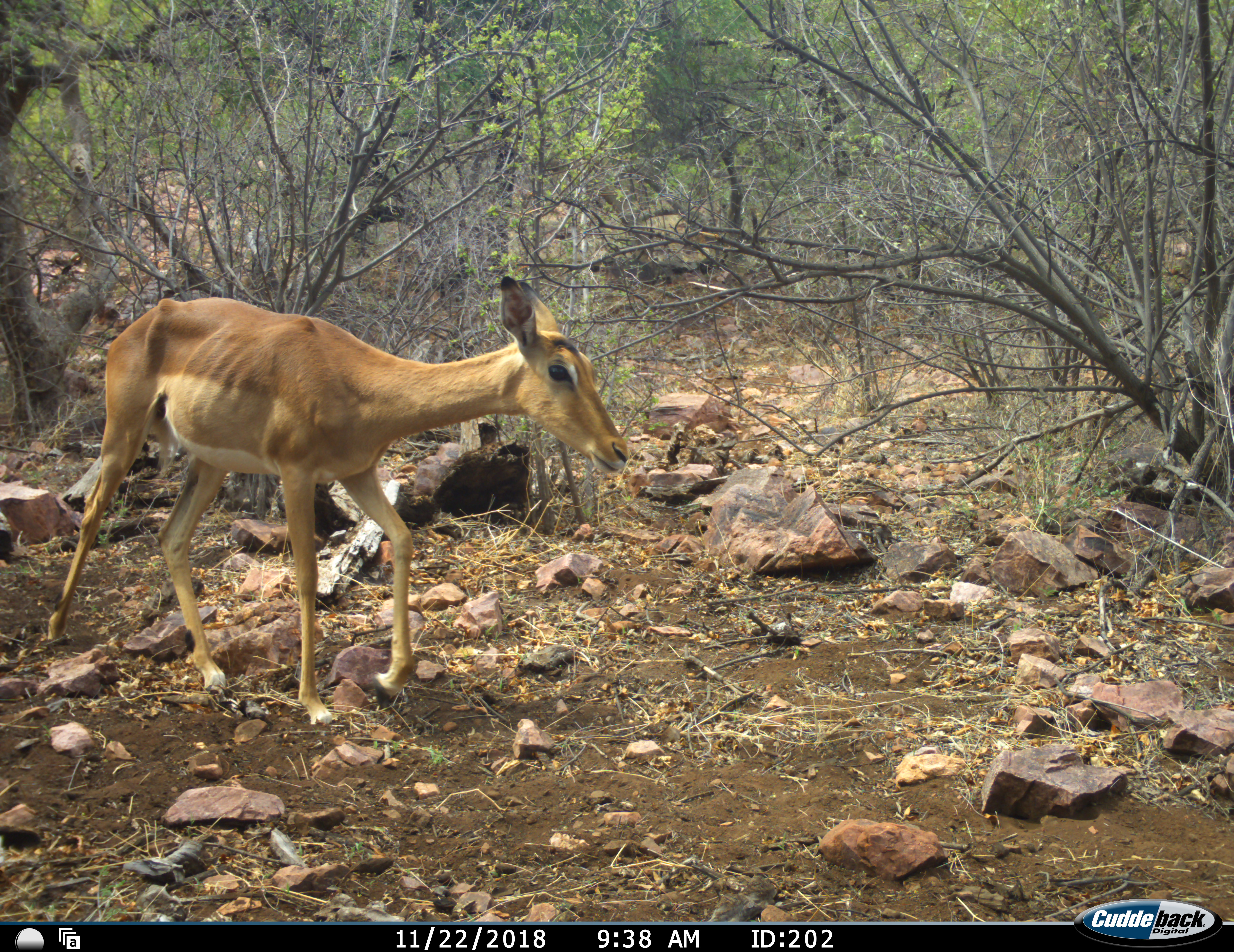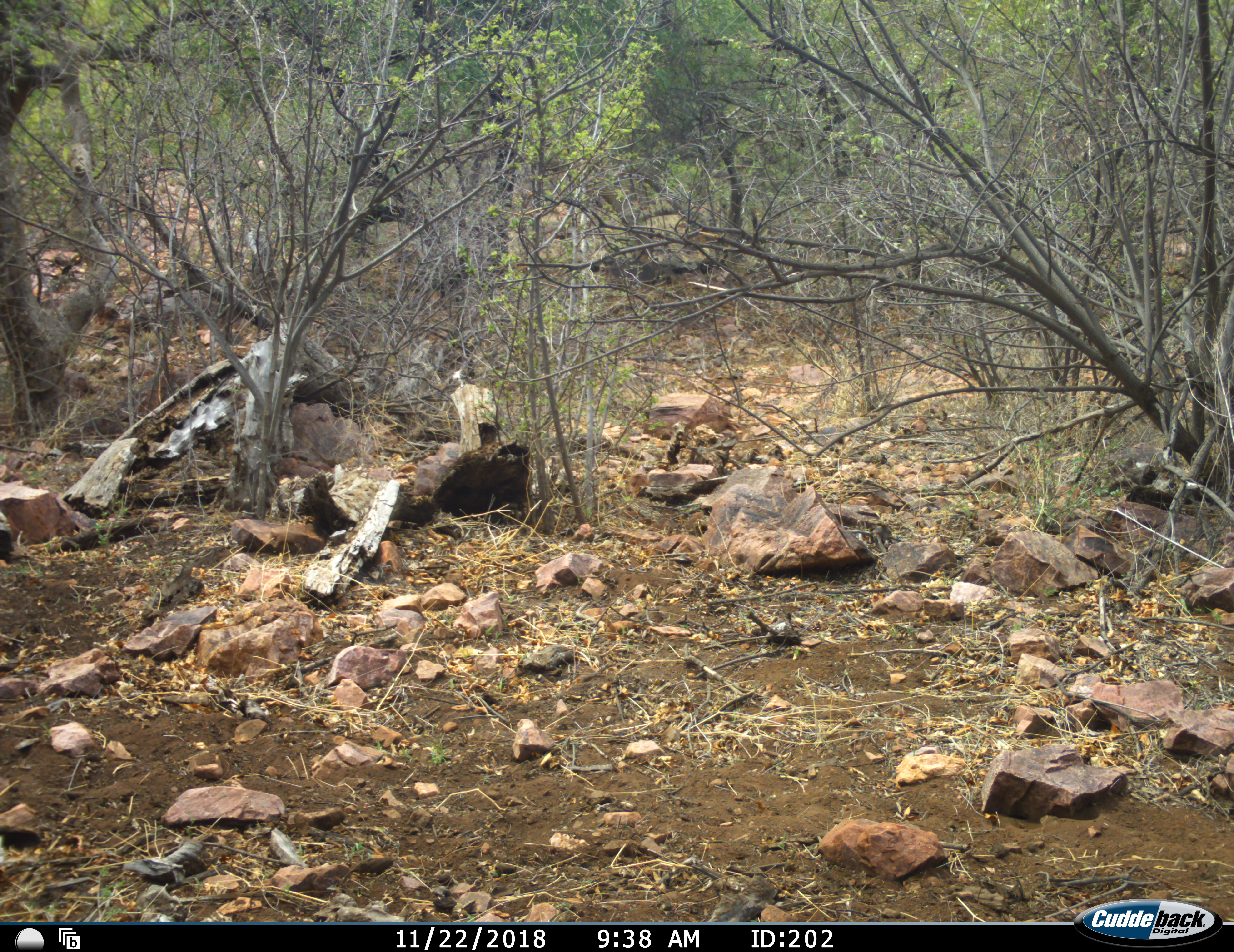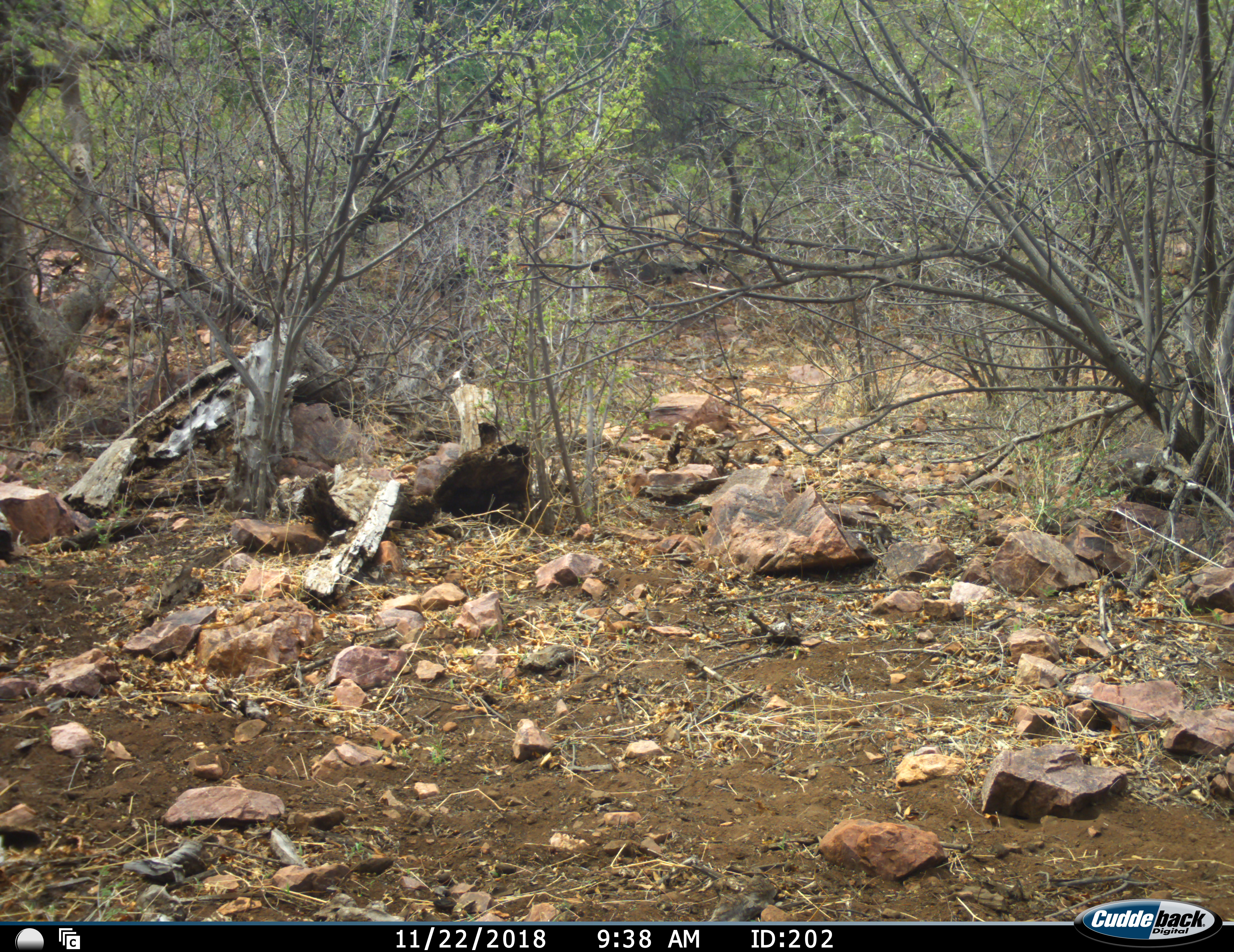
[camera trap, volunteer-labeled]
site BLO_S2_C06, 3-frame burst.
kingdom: Animalia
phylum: Chordata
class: Mammalia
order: Artiodactyla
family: Bovidae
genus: Aepyceros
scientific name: Aepyceros melampus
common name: impala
Impala (Aepyceros melampus), count 1. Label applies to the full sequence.